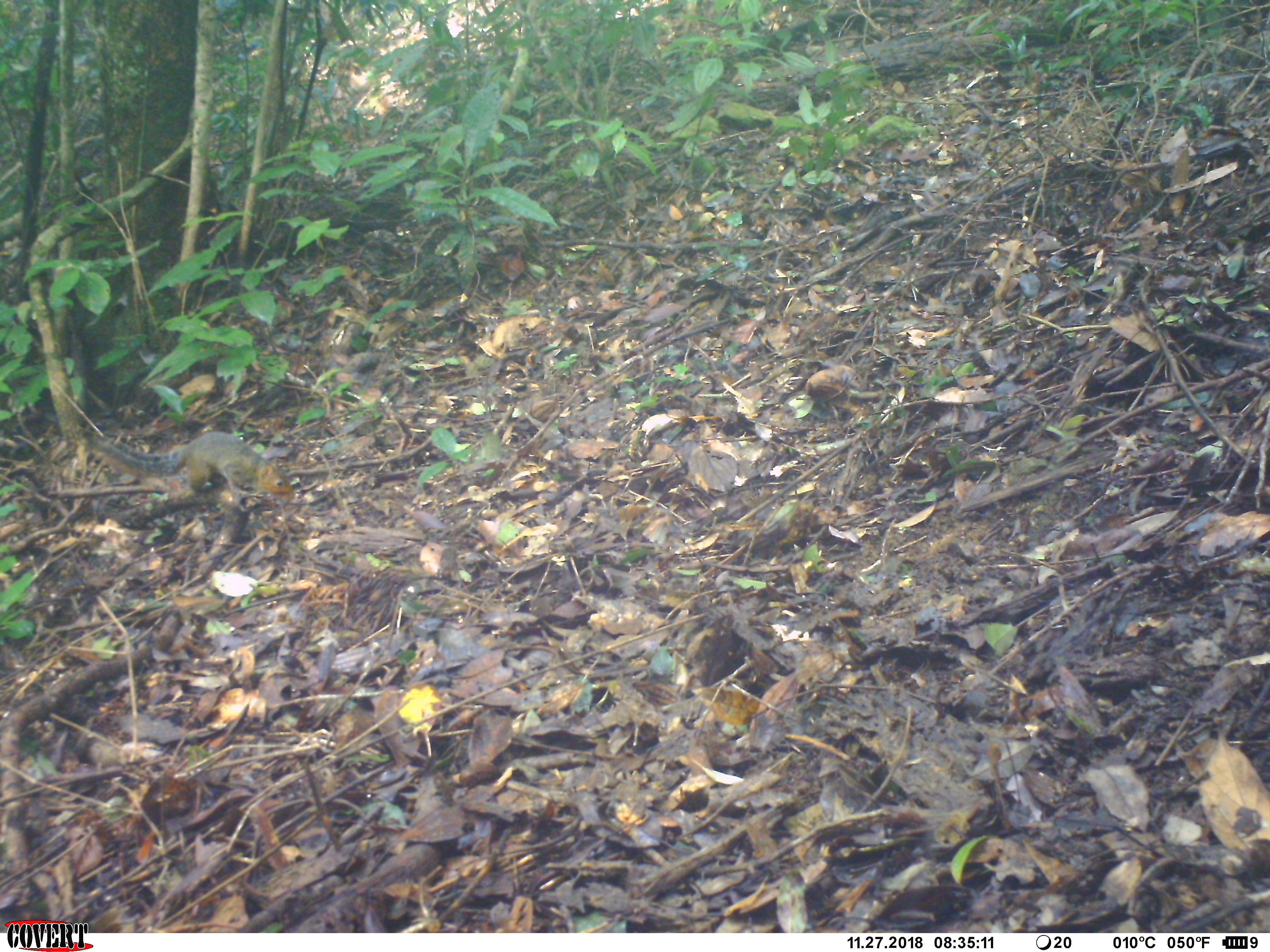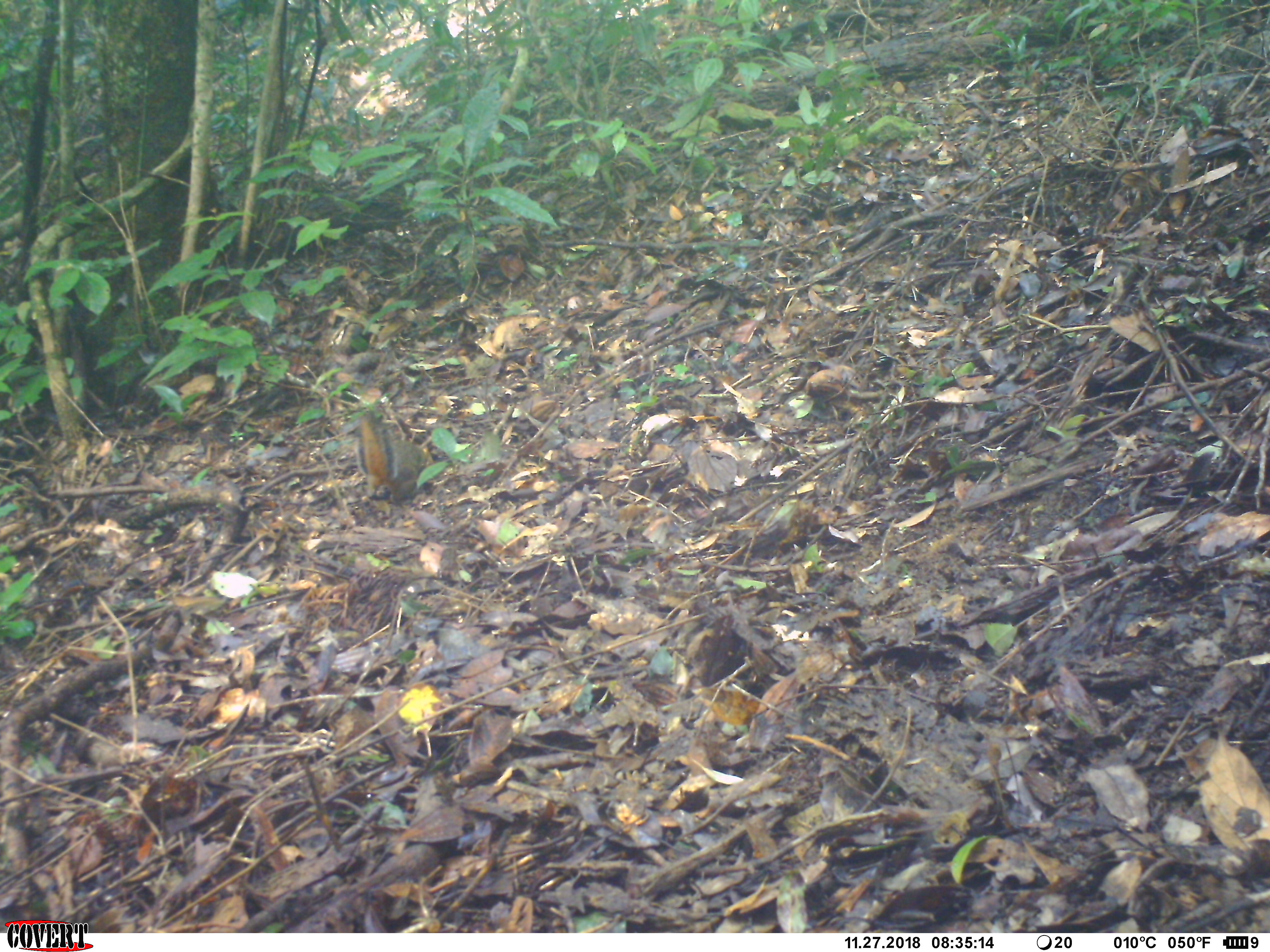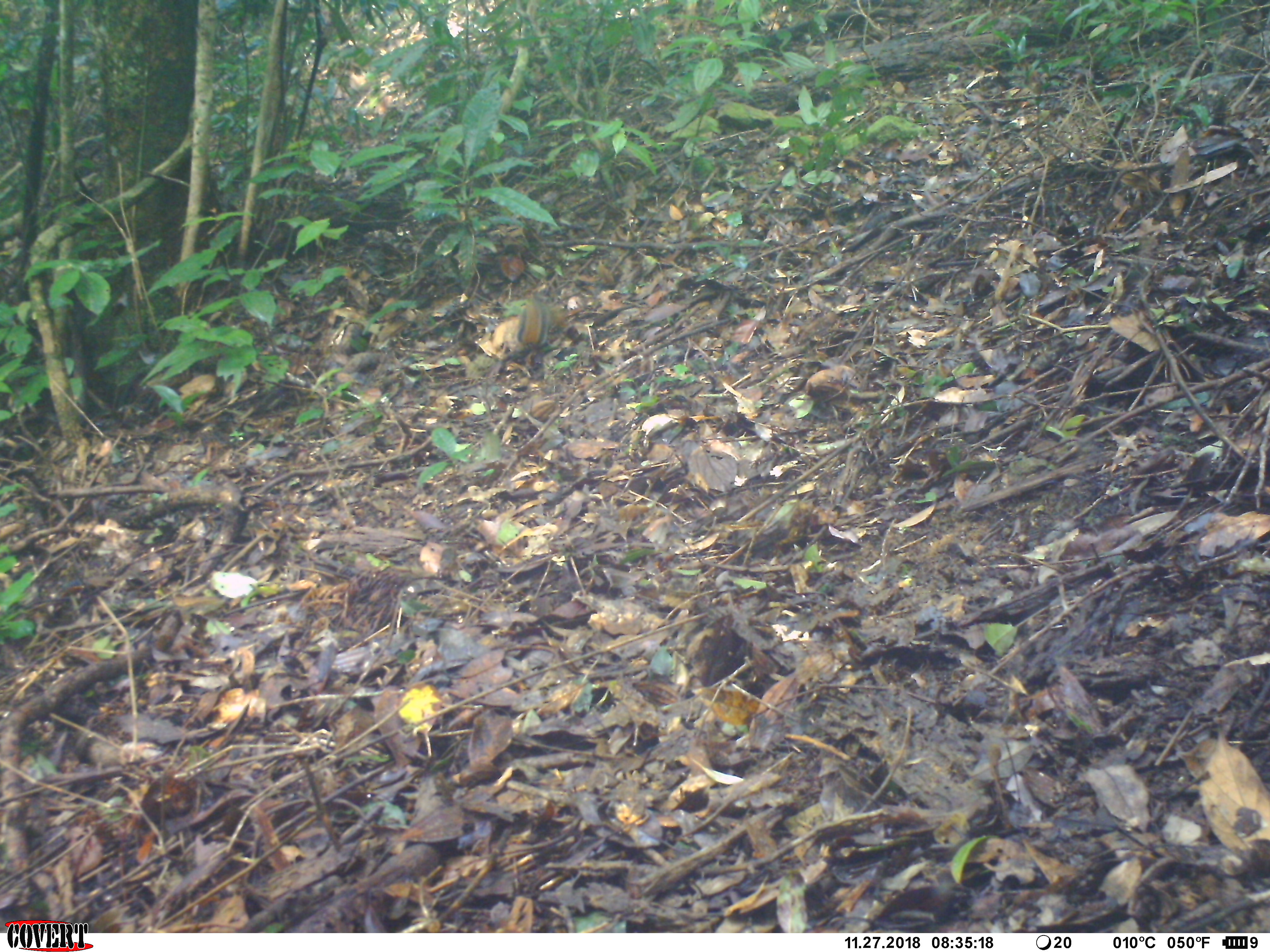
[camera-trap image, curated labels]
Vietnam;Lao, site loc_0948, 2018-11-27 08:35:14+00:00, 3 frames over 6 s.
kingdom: Animalia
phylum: Chordata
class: Mammalia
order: Rodentia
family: Sciuridae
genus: Dremomys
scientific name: Dremomys rufigenis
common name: red-cheeked squirrel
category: red cheeked squirrel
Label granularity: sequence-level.